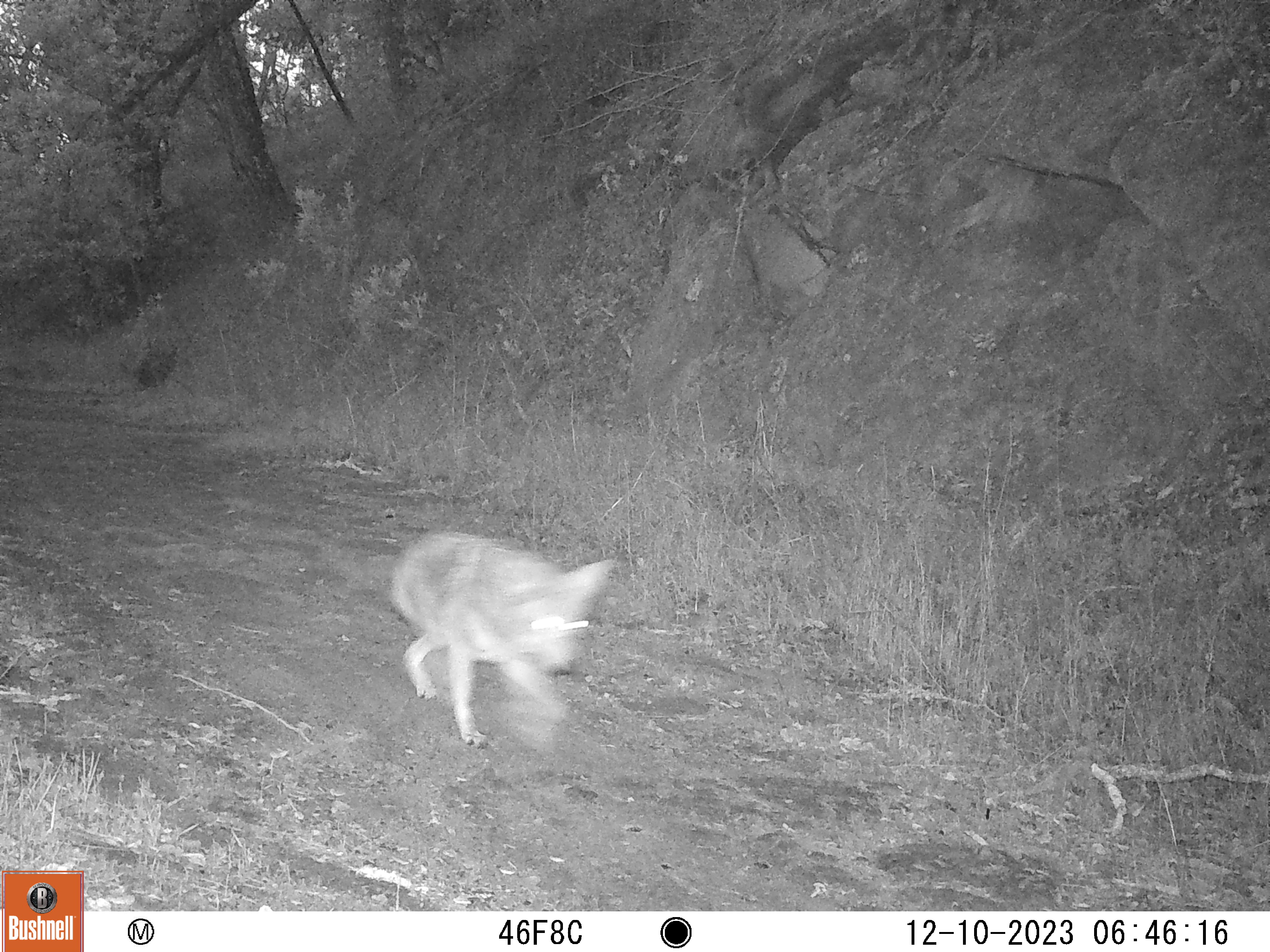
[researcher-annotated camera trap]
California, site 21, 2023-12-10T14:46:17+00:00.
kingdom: Animalia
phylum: Chordata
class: Mammalia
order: Carnivora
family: Canidae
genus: Canis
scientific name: Canis latrans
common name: coyote